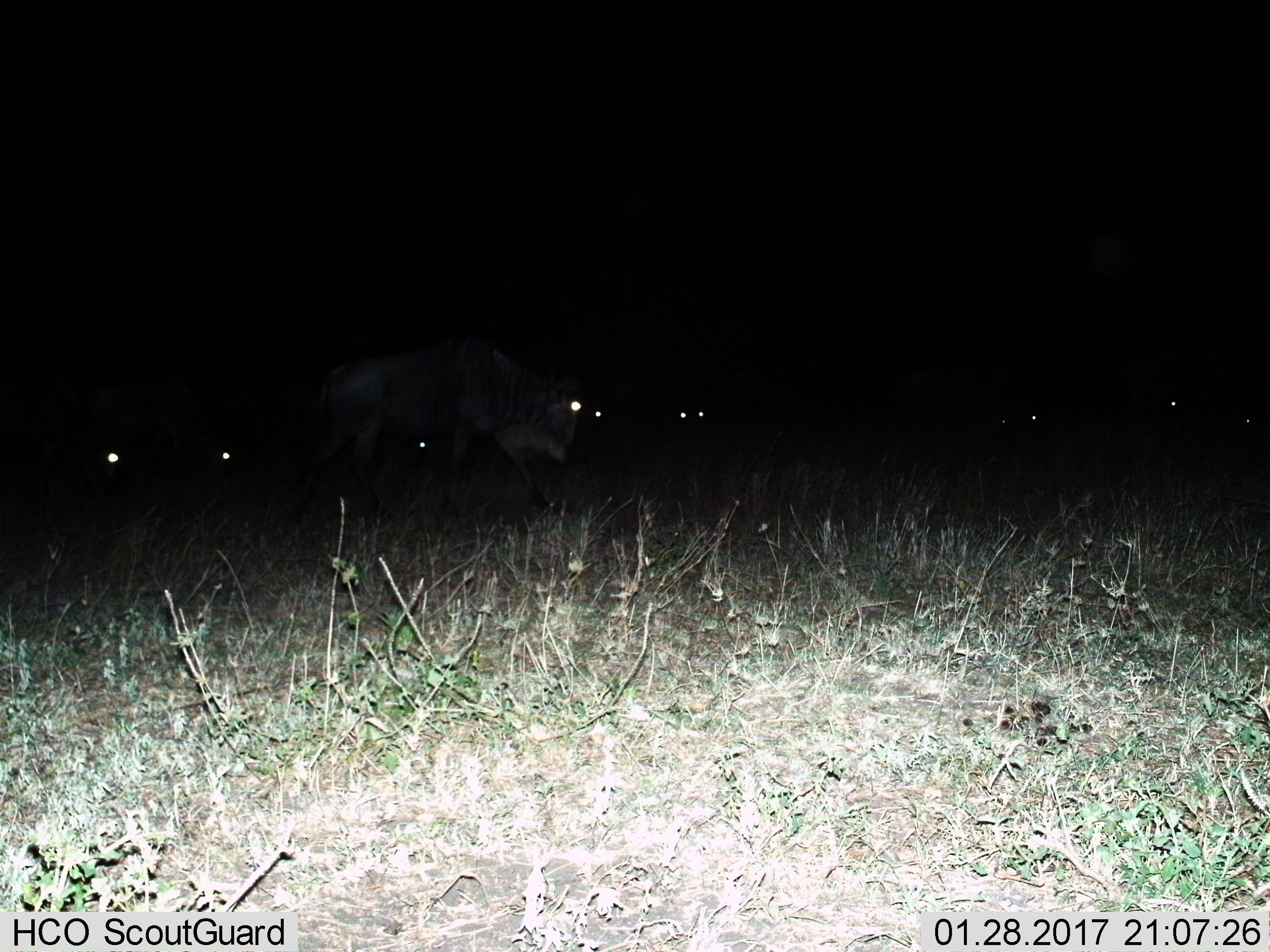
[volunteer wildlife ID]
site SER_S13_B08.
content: unidentified animal